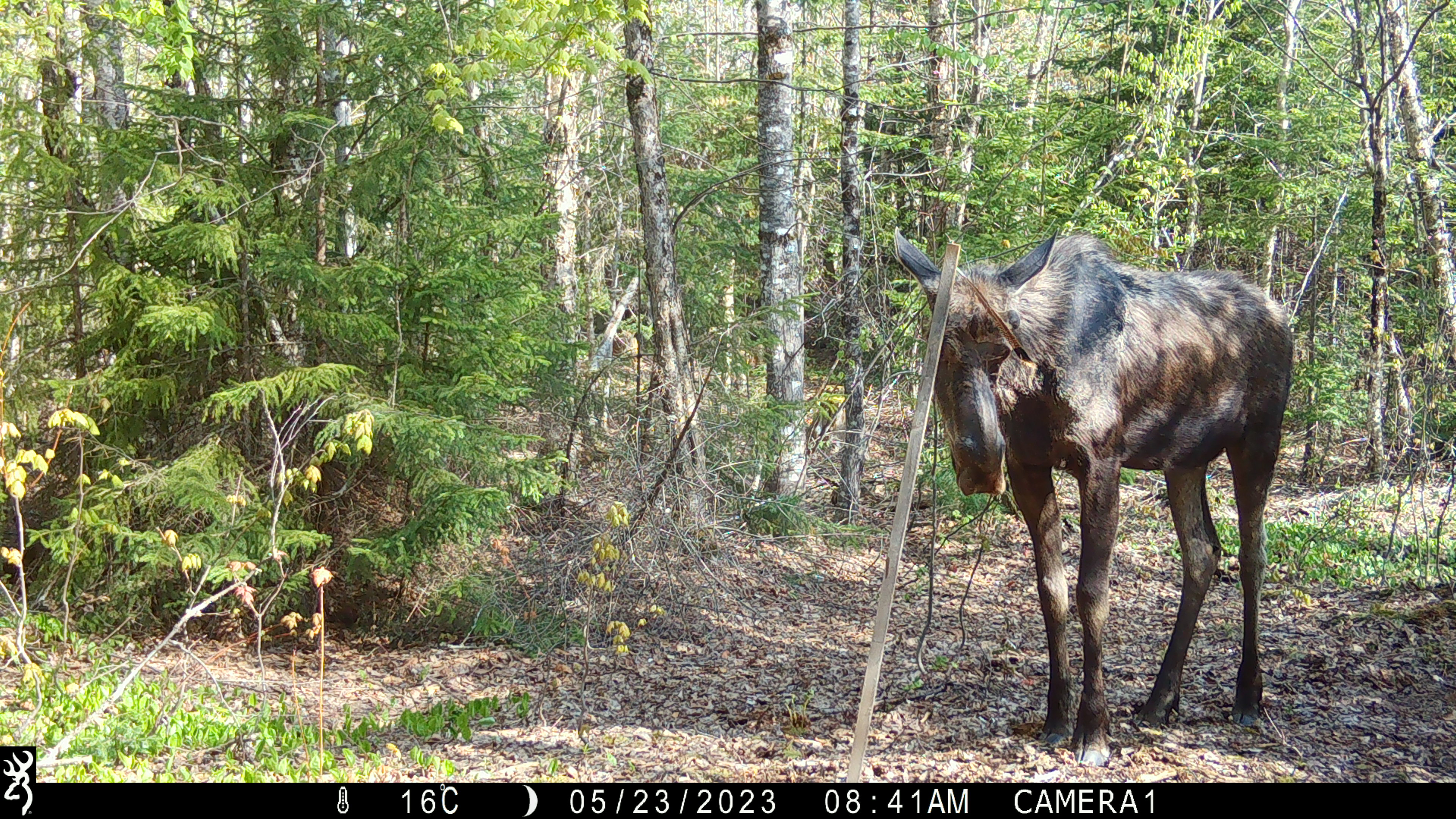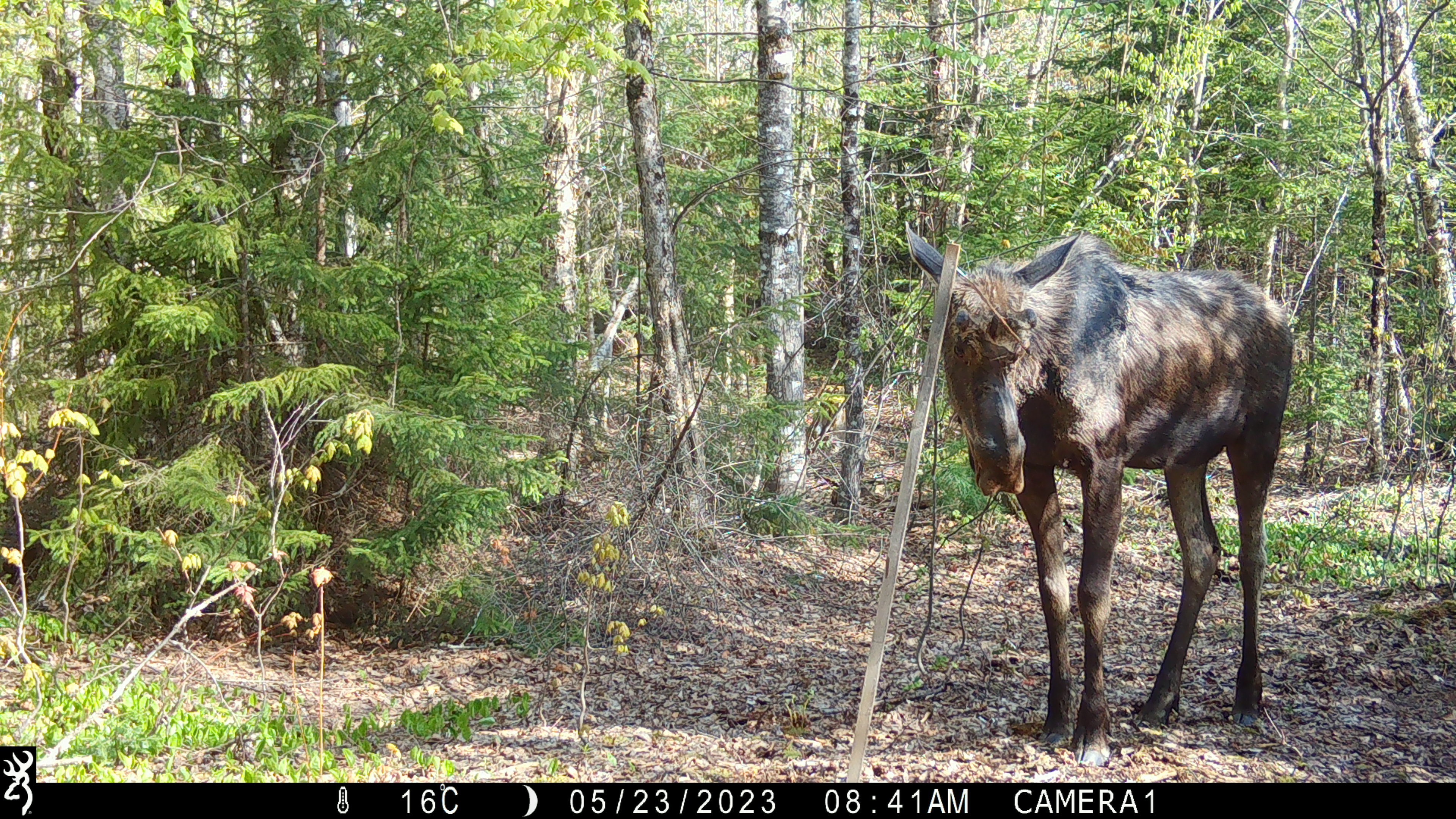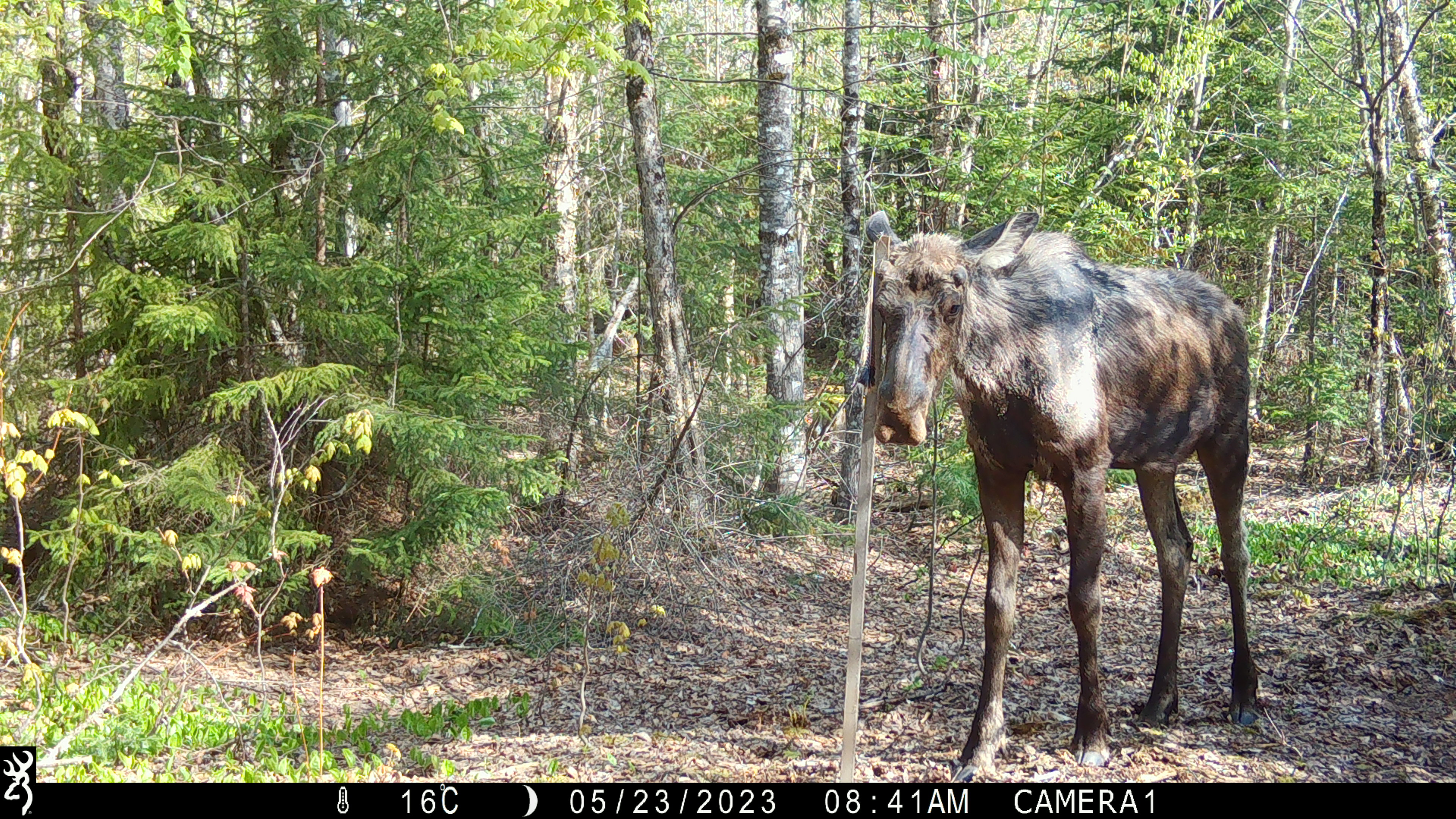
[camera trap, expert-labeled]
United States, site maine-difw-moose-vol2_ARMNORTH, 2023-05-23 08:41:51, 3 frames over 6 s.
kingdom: Animalia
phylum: Chordata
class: Mammalia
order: Artiodactyla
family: Cervidae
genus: Alces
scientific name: Alces alces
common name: moose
Moose (Alces alces).